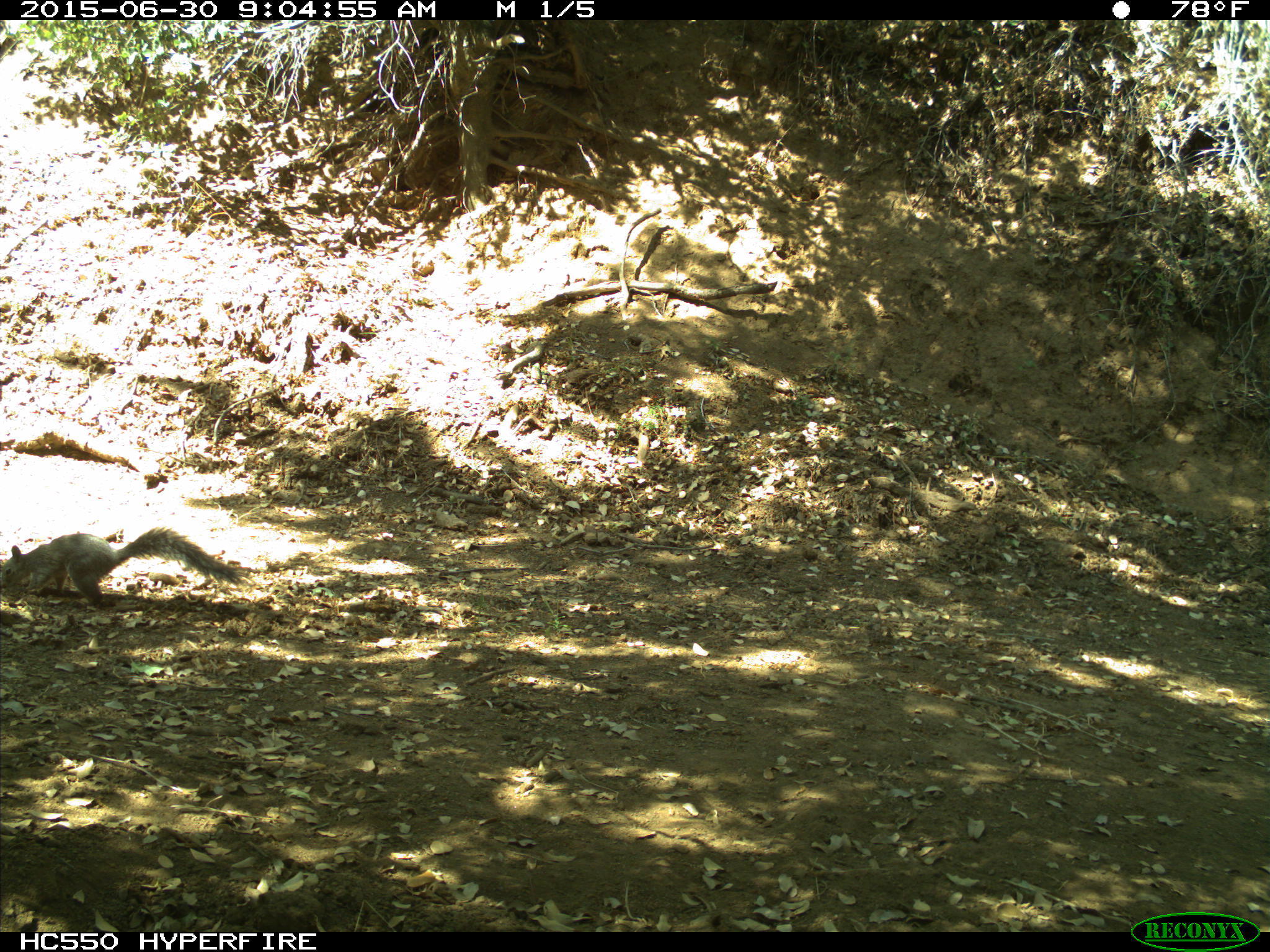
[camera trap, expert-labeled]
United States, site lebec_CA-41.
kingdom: Animalia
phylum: Chordata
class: Mammalia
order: Rodentia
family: Sciuridae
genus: Sciurus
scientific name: Sciurus carolinensis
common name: eastern gray squirrel